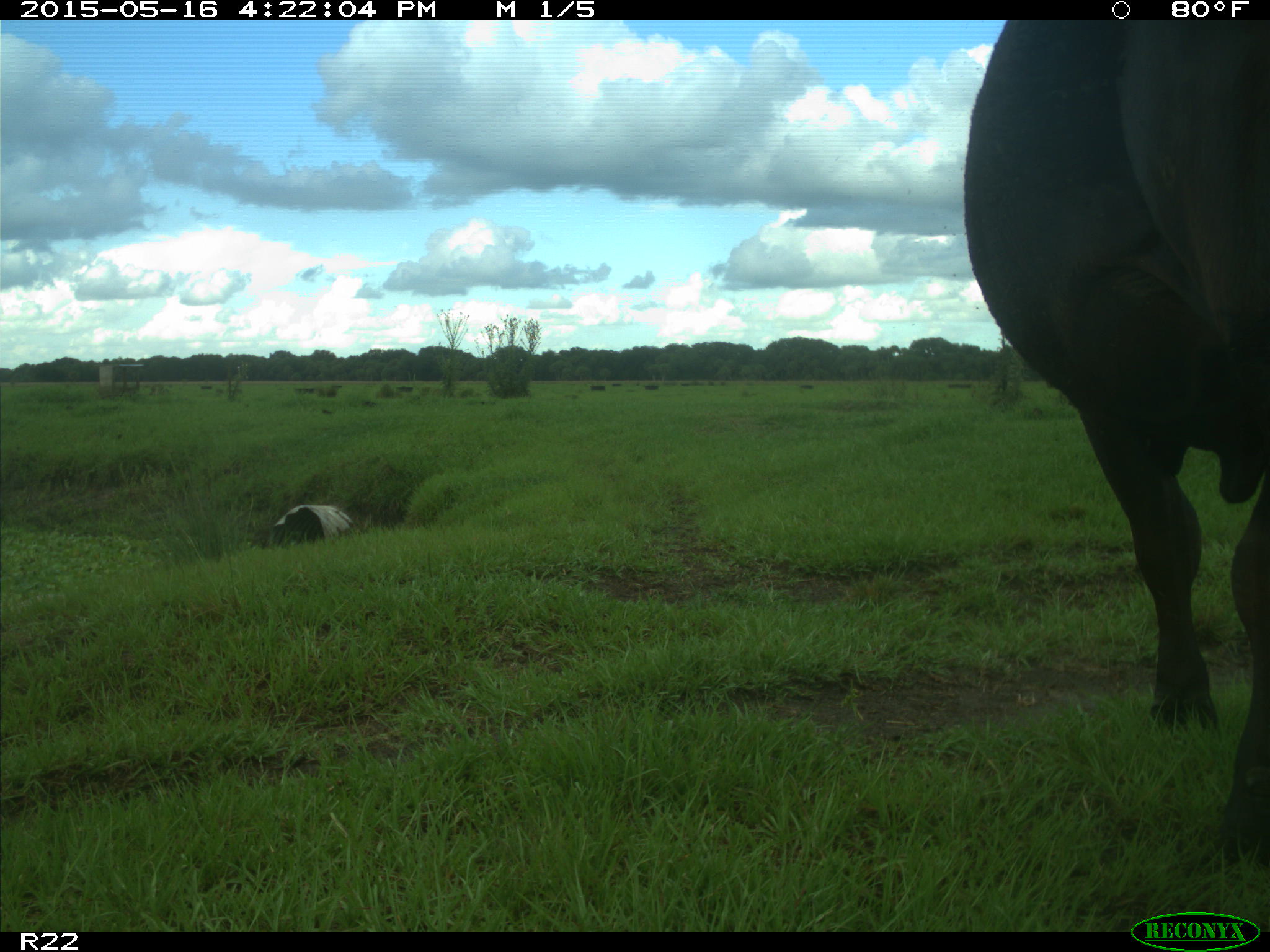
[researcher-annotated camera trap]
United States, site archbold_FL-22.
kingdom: Animalia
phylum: Chordata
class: Mammalia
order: Artiodactyla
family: Bovidae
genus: Bos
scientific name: Bos taurus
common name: domestic cow